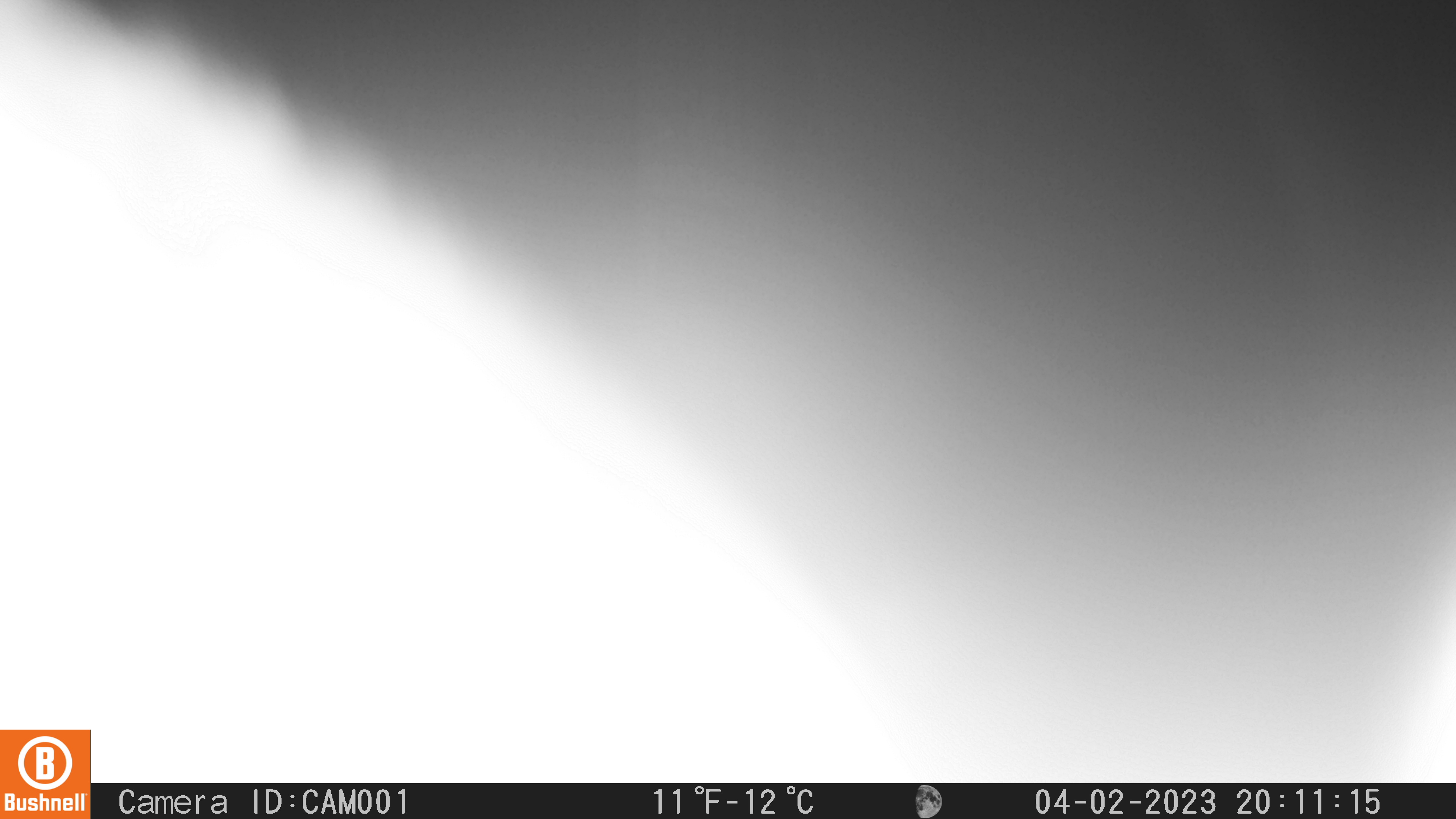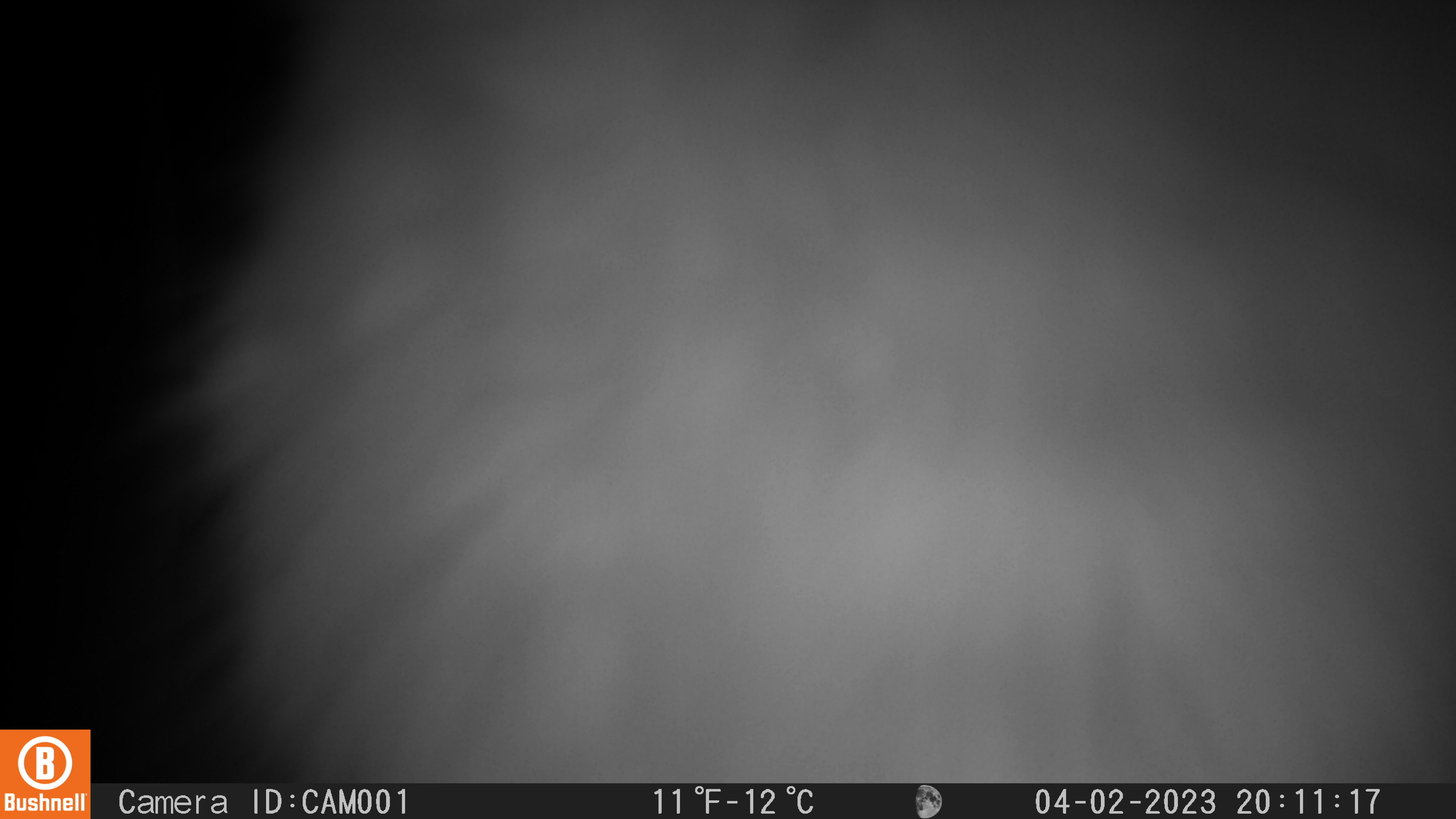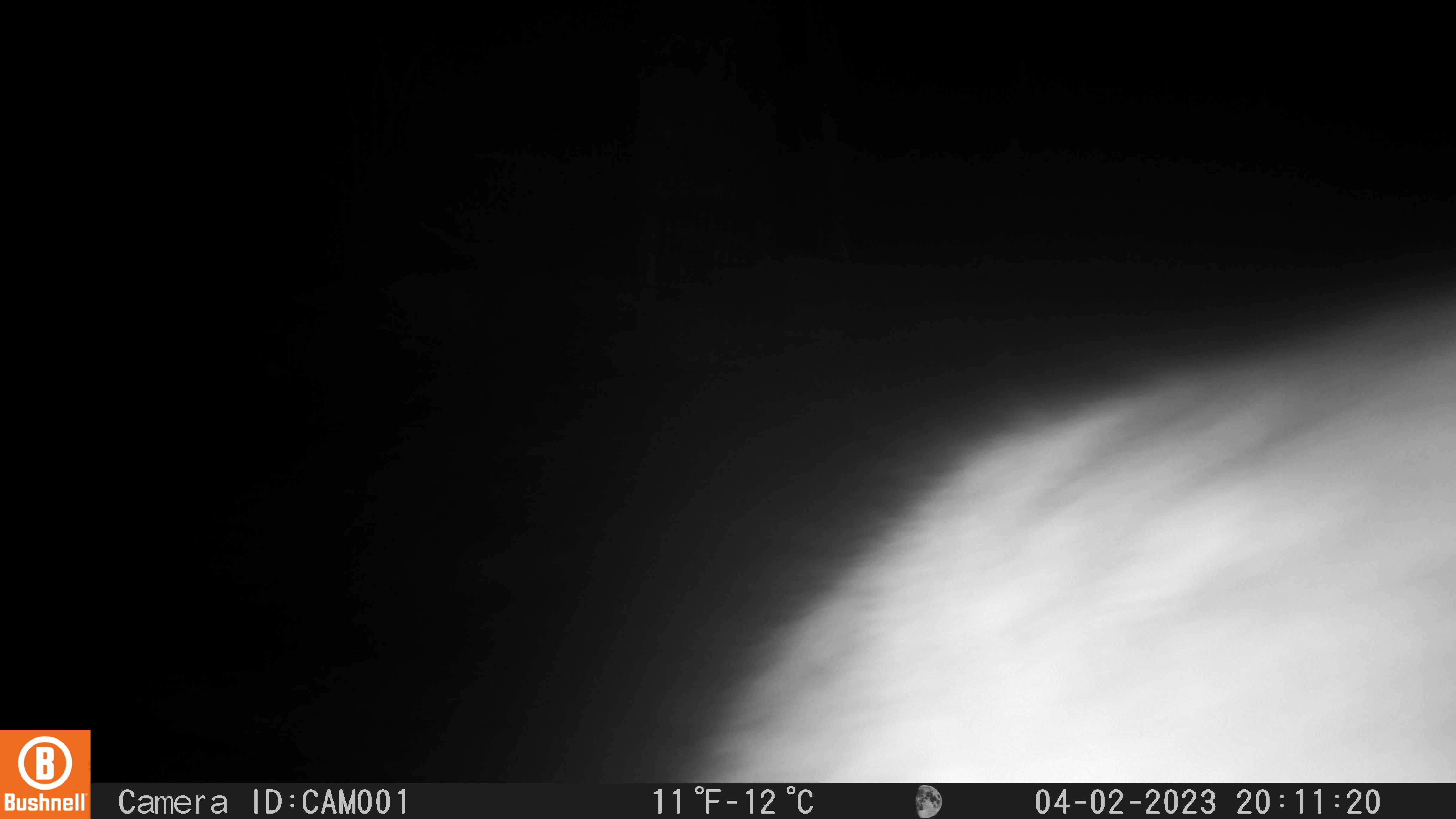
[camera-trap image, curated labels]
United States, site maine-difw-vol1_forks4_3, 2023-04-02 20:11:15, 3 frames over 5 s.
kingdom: Animalia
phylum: Chordata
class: Mammalia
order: Lagomorpha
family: Leporidae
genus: Lepus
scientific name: Lepus americanus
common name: snowshoe hare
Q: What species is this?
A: Snowshoe hare (Lepus americanus).